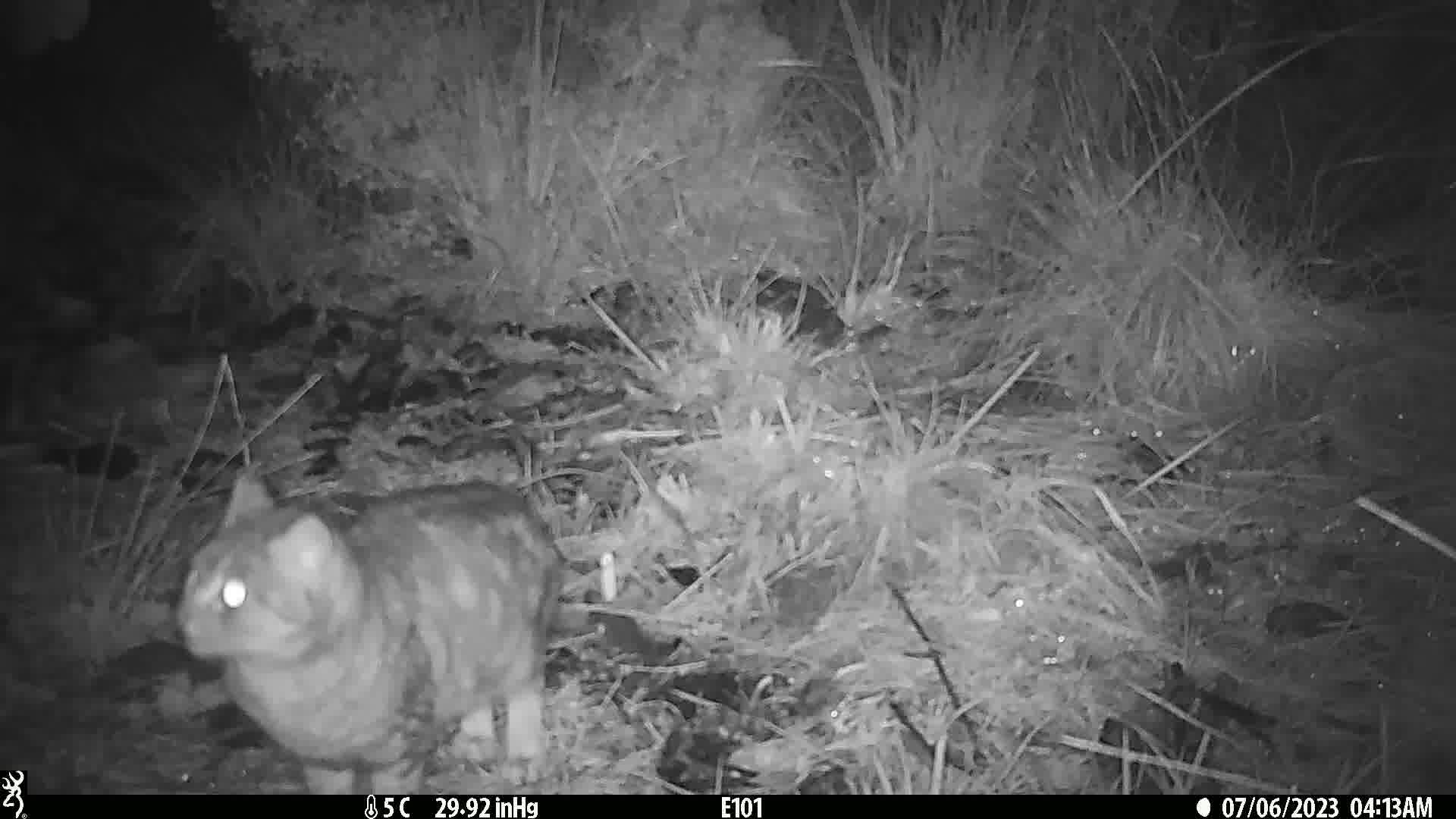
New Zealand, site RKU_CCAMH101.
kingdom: Animalia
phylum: Chordata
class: Mammalia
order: Carnivora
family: Felidae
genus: Felis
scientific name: Felis catus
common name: domestic cat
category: cat